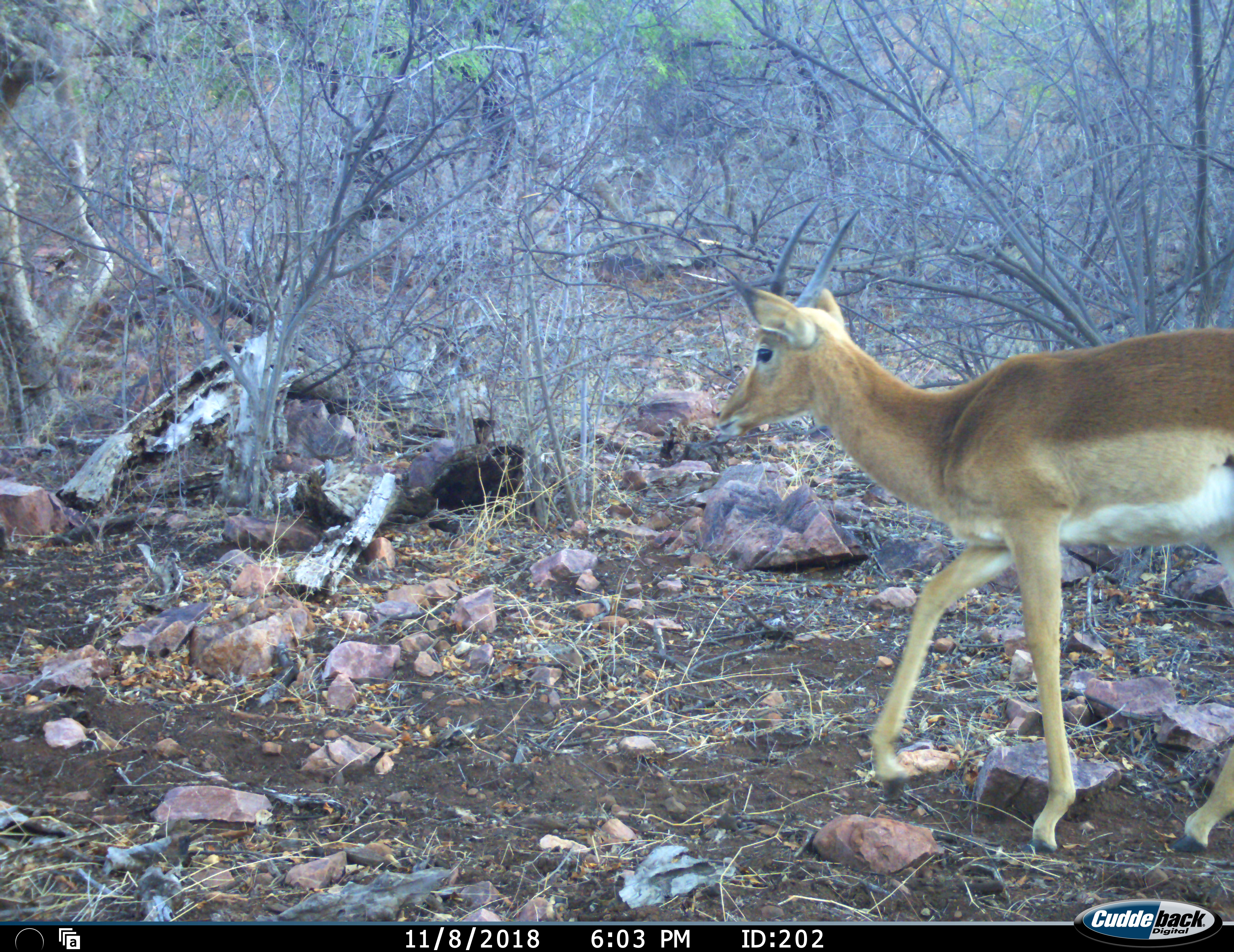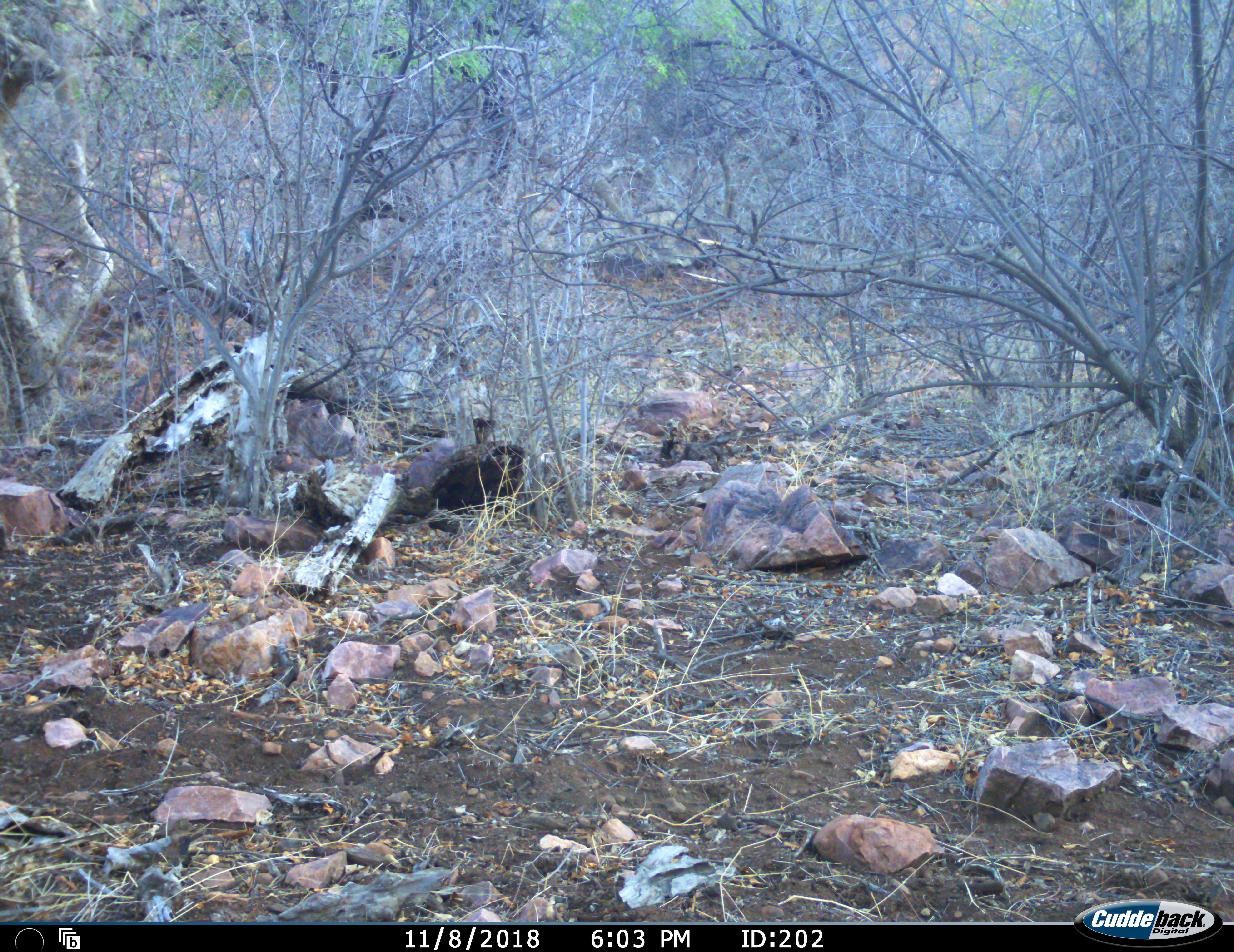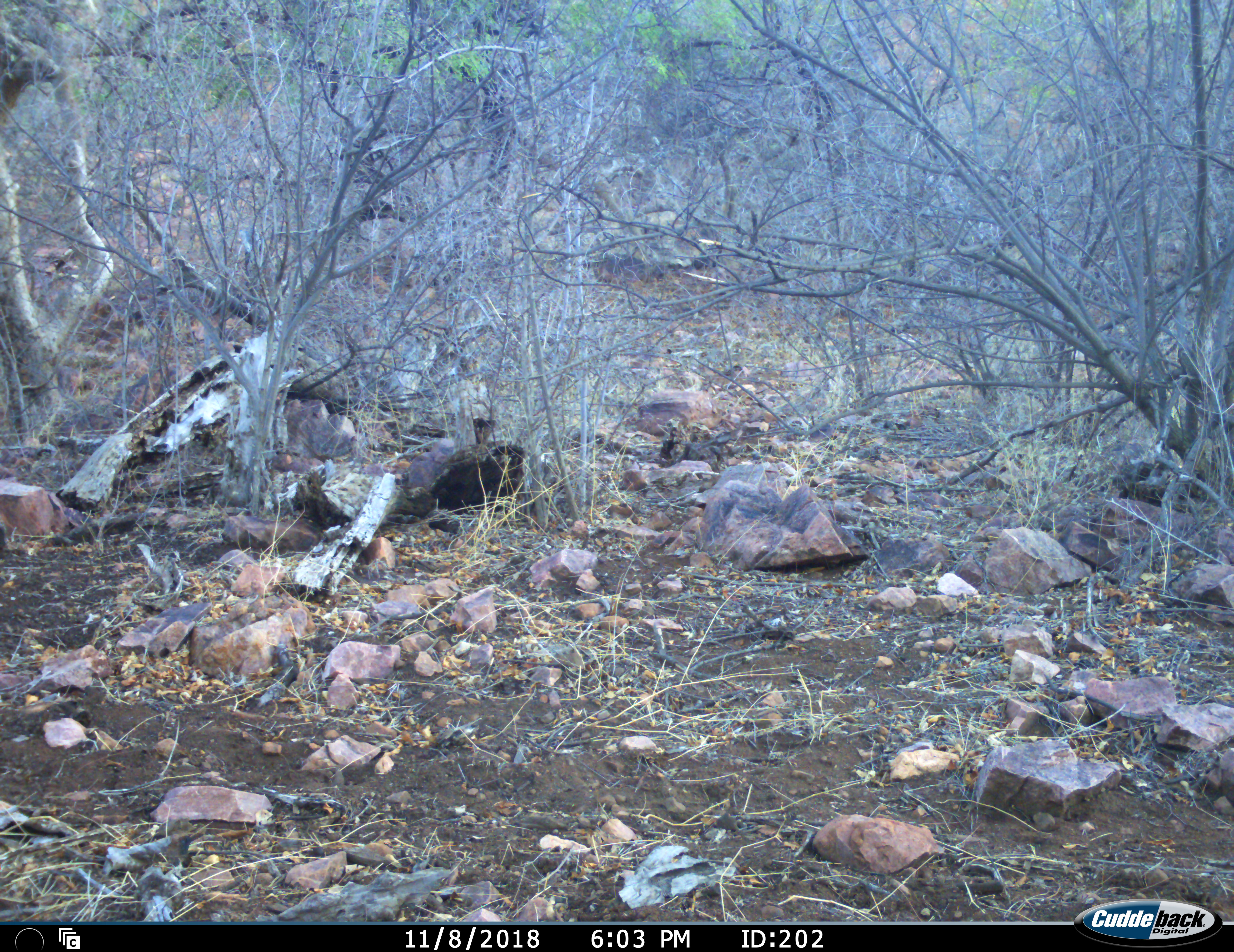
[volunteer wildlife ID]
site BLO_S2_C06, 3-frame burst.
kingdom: Animalia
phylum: Chordata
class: Mammalia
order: Artiodactyla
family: Bovidae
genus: Aepyceros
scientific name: Aepyceros melampus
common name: impala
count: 1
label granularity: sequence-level